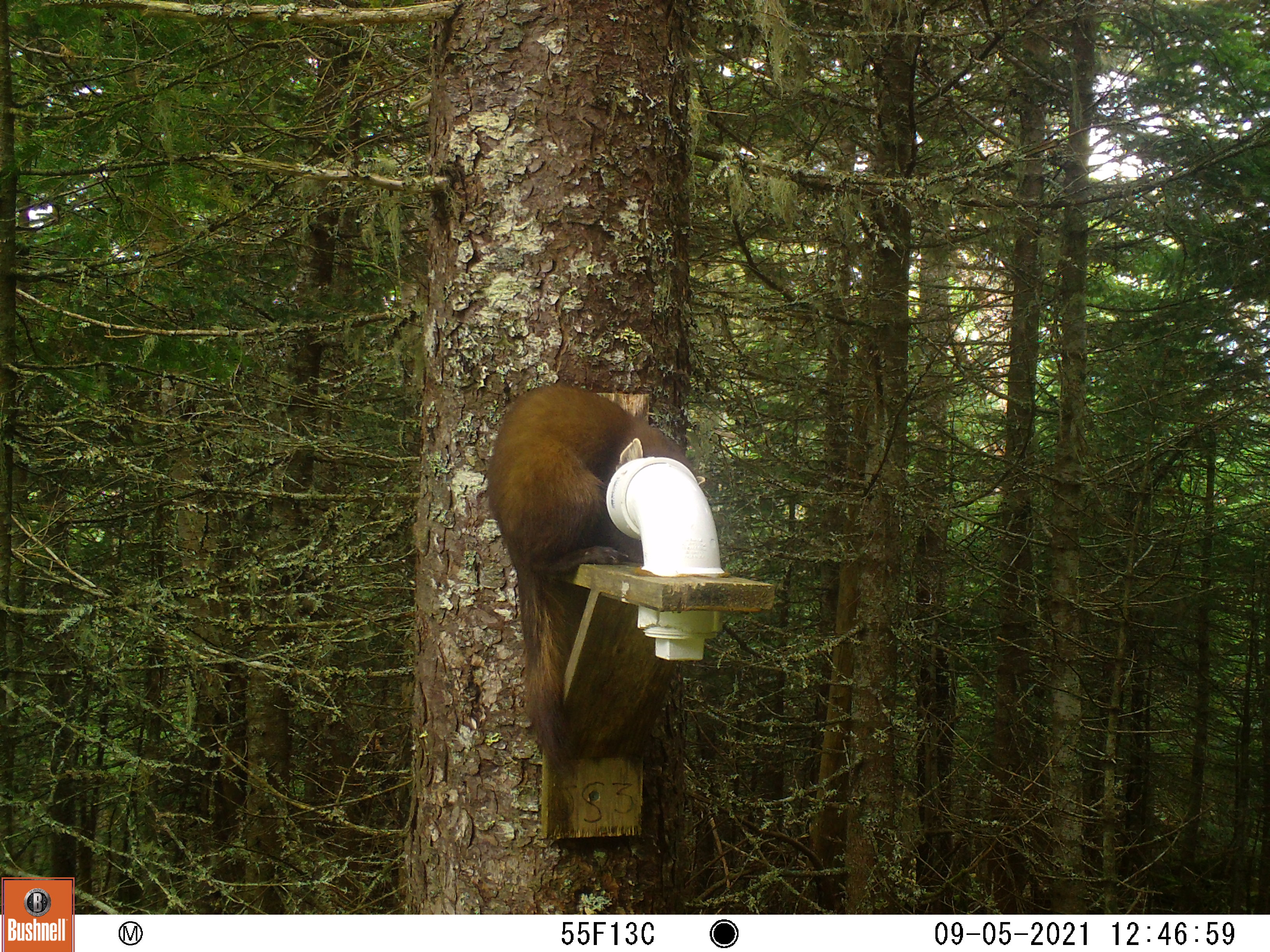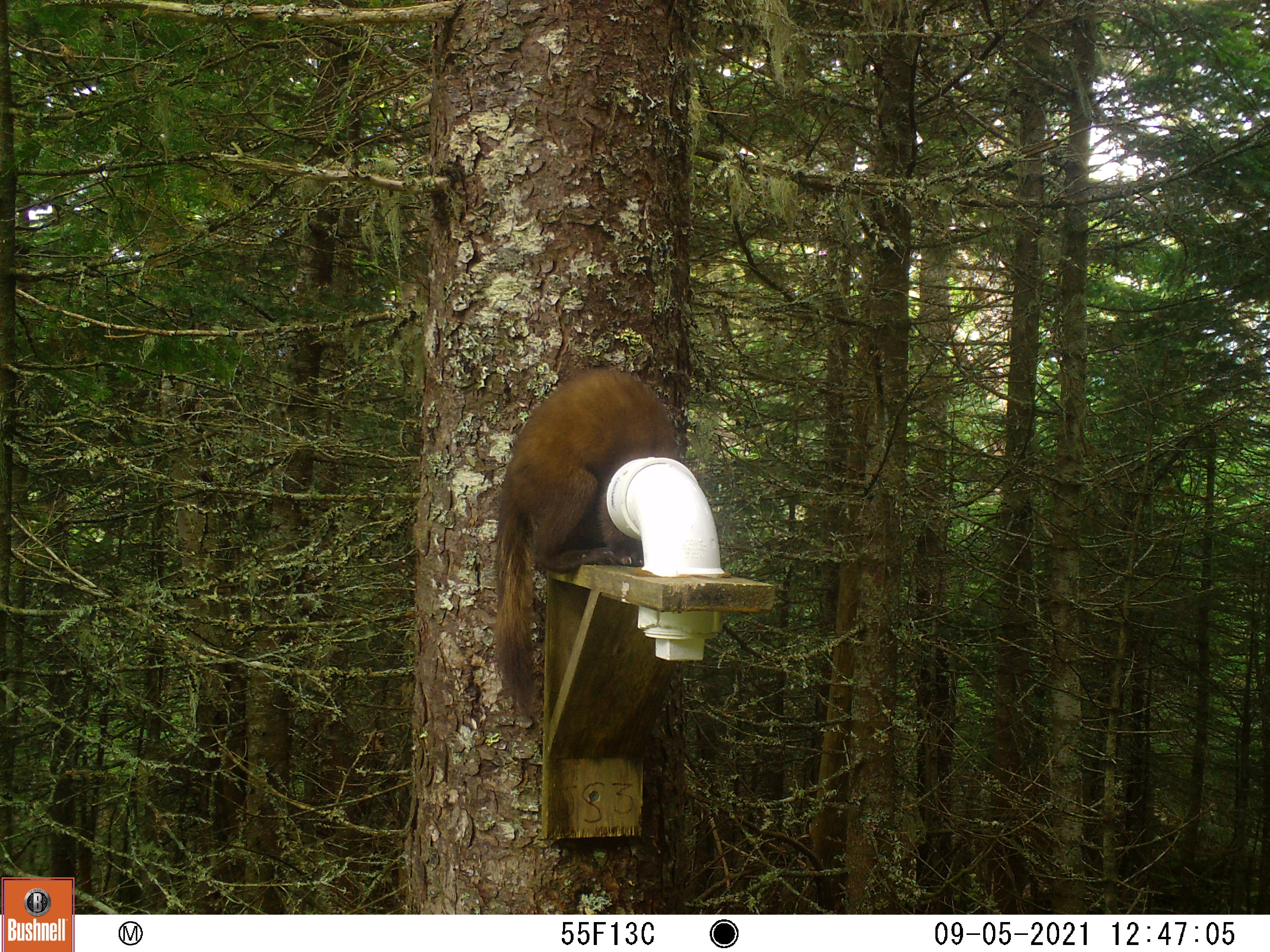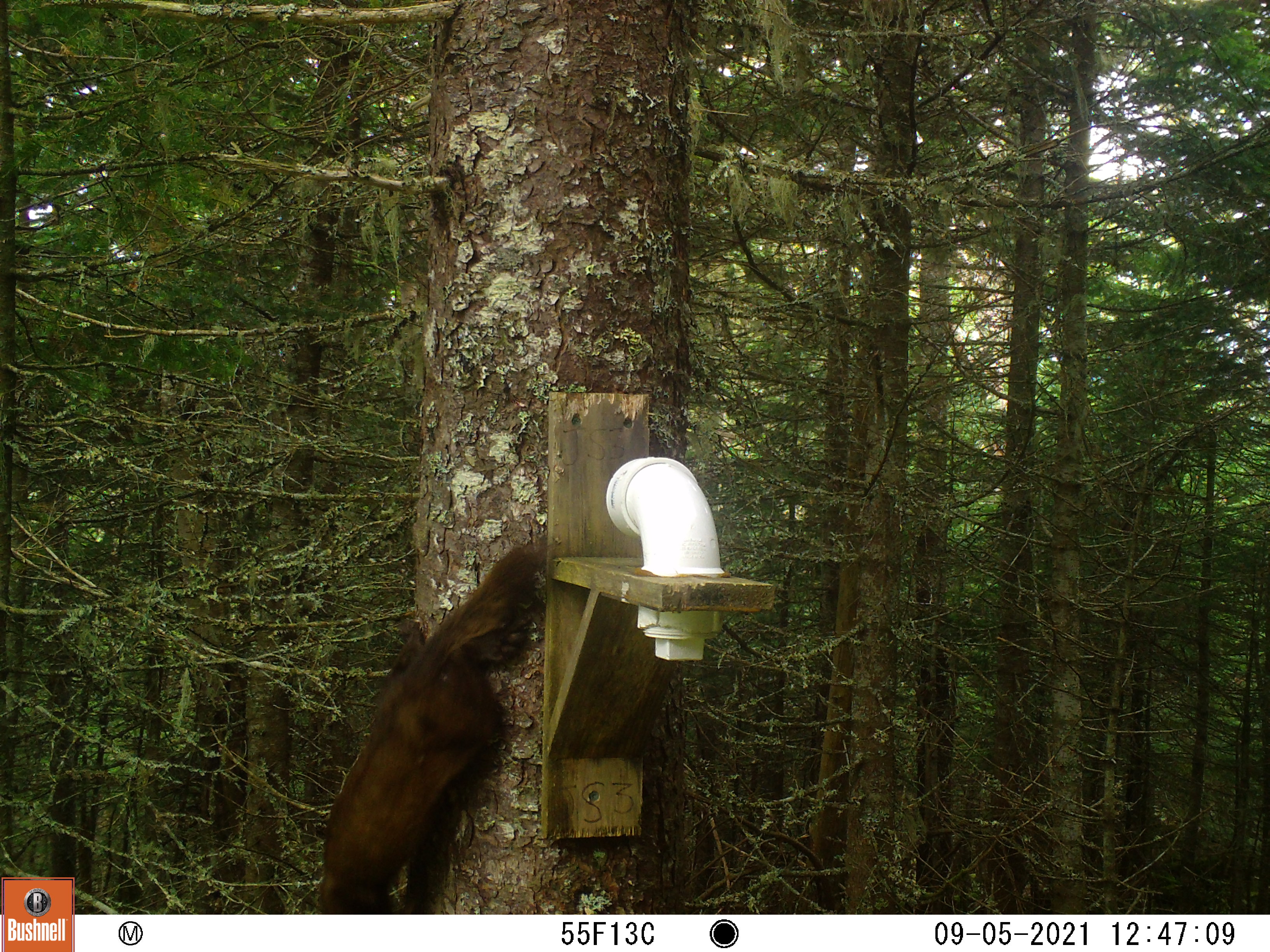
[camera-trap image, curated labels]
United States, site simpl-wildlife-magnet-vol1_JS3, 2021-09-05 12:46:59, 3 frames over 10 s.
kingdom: Animalia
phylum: Chordata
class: Mammalia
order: Carnivora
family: Mustelidae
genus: Martes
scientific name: Martes americana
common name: american marten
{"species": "american marten (Martes americana)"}